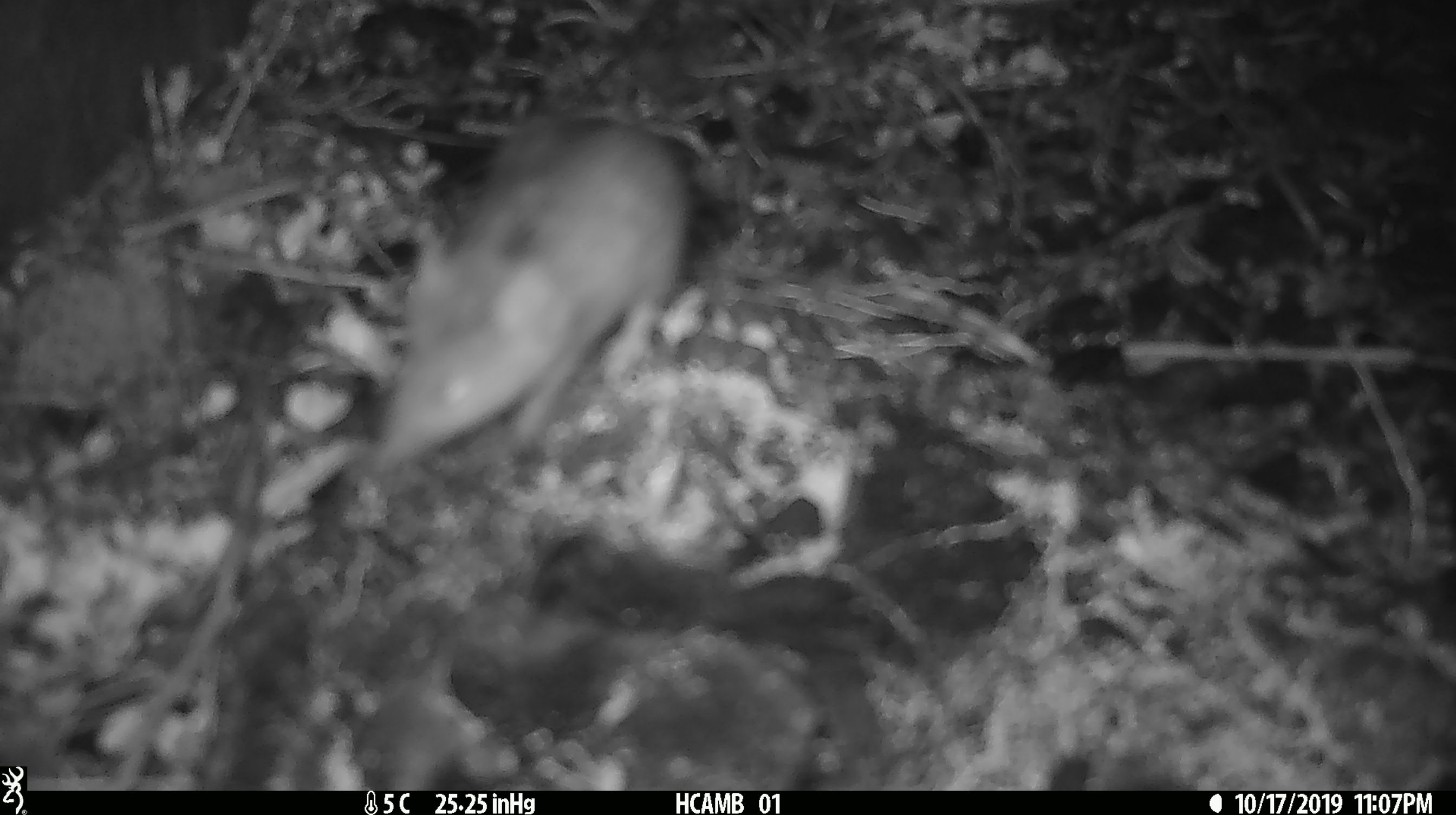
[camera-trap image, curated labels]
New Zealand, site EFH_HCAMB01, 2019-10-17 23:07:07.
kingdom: Animalia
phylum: Chordata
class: Mammalia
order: Rodentia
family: Muridae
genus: Mus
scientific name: Mus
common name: mouse